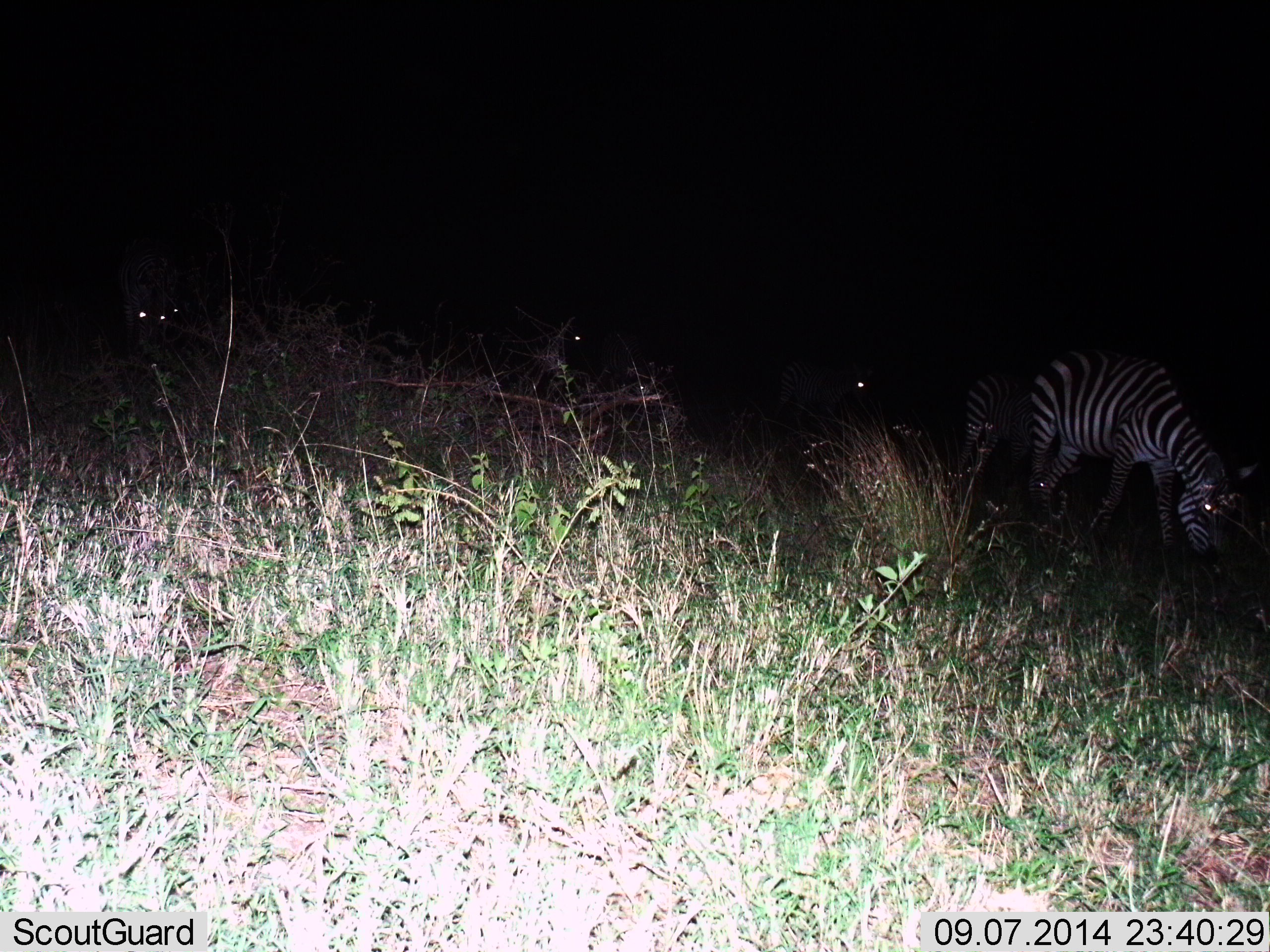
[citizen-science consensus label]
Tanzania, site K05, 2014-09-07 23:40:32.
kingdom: Animalia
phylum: Chordata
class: Mammalia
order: Perissodactyla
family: Equidae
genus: Equus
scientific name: Equus quagga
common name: plains zebra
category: zebra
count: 5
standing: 60%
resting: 0%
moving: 20%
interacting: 0%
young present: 0%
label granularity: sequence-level